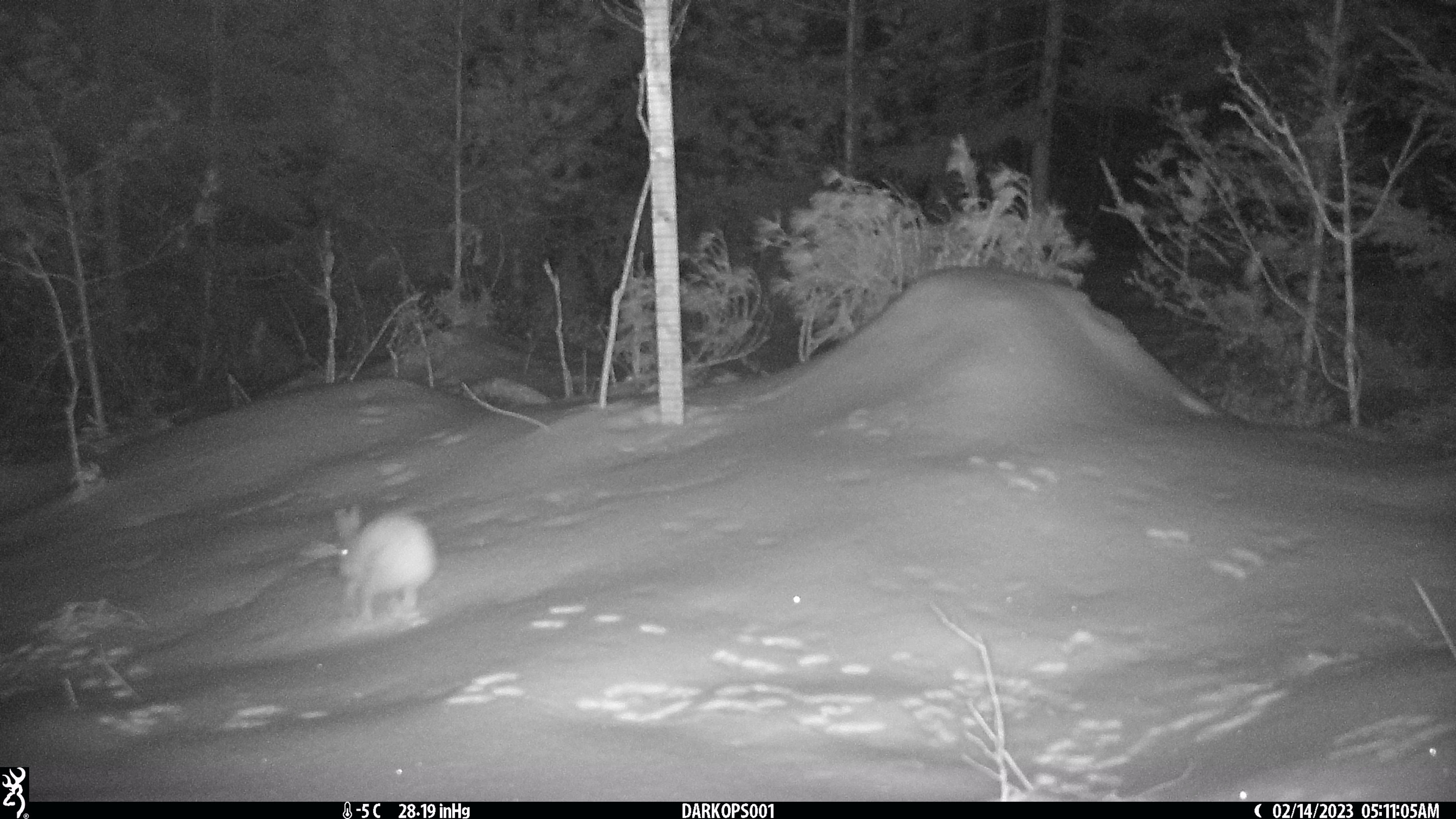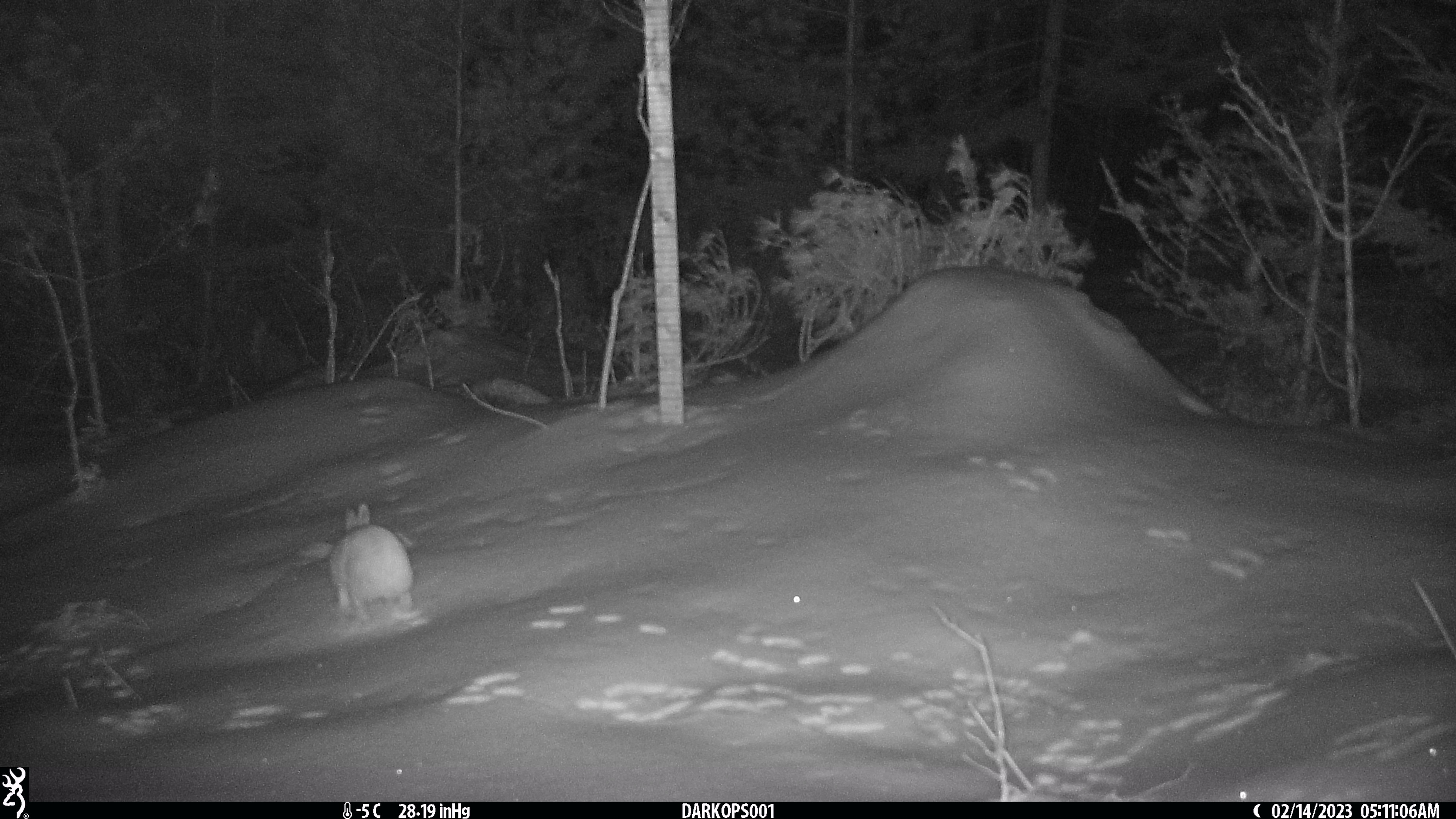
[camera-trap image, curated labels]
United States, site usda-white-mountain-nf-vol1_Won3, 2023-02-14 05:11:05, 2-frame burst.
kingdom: Animalia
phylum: Chordata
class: Mammalia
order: Lagomorpha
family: Leporidae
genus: Lepus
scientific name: Lepus americanus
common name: snowshoe hare